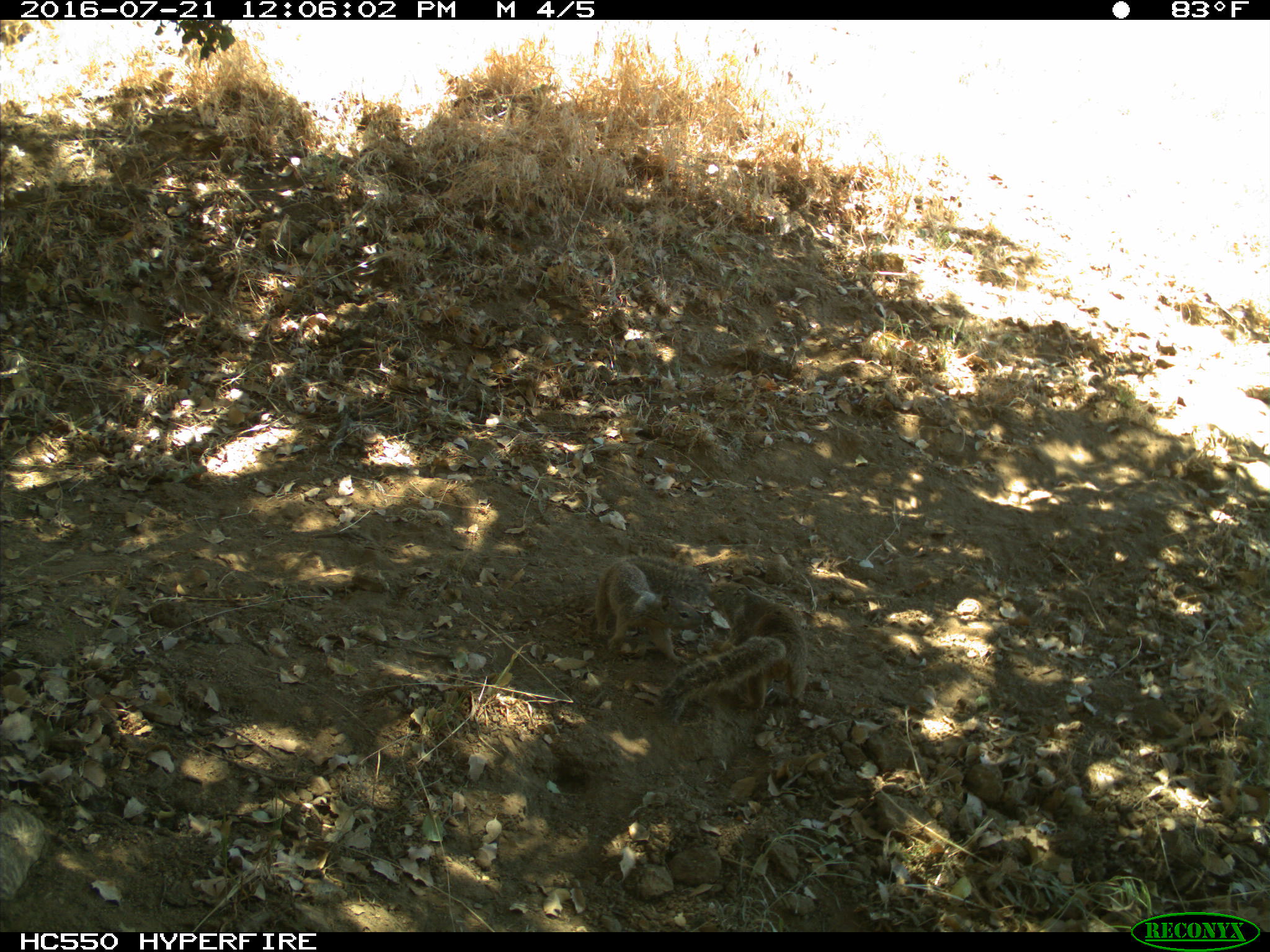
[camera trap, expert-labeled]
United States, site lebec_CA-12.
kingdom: Animalia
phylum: Chordata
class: Mammalia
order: Rodentia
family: Sciuridae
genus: Otospermophilus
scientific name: Otospermophilus beecheyi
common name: california ground squirrel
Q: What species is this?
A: Otospermophilus beecheyi (california ground squirrel).